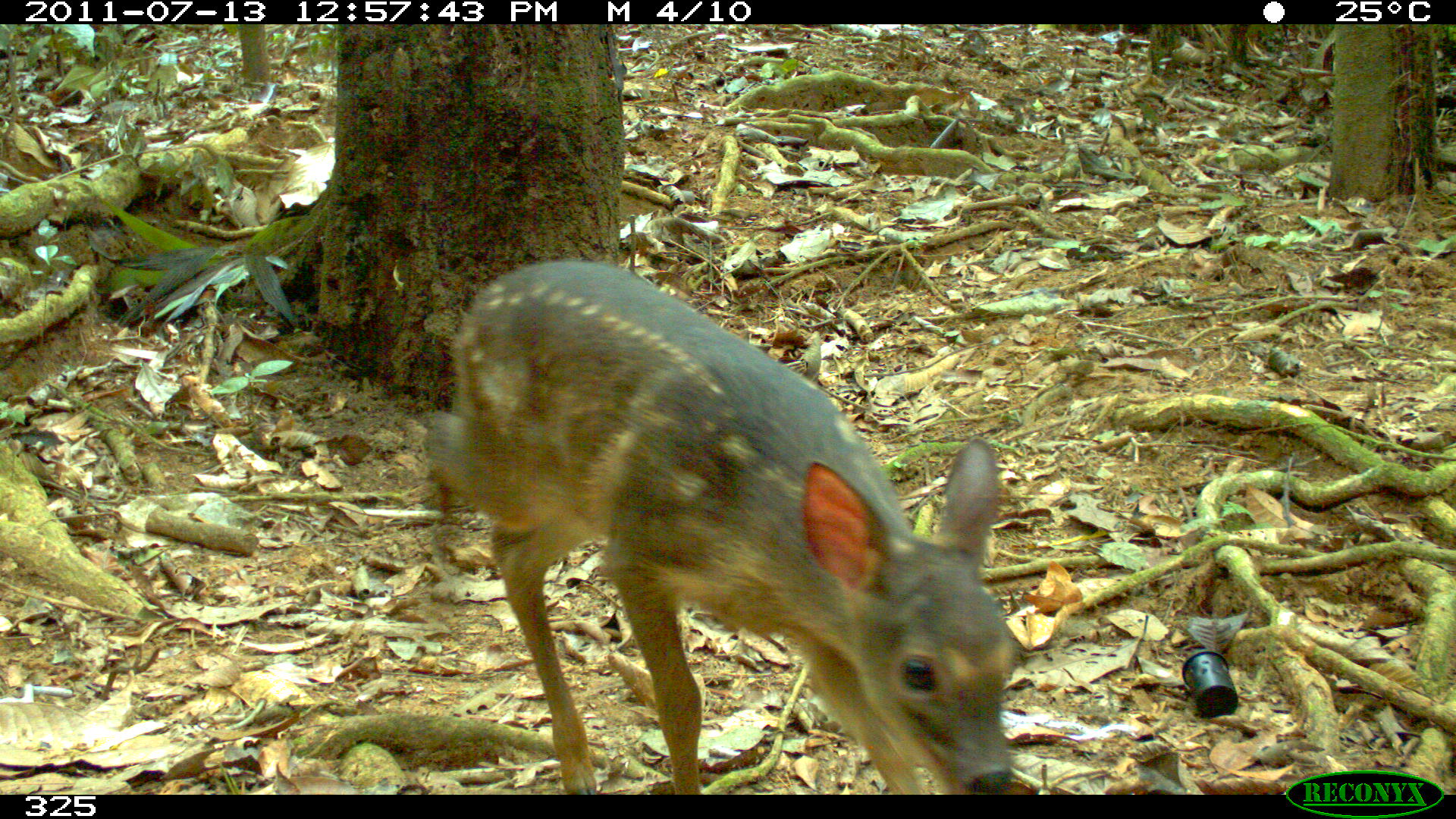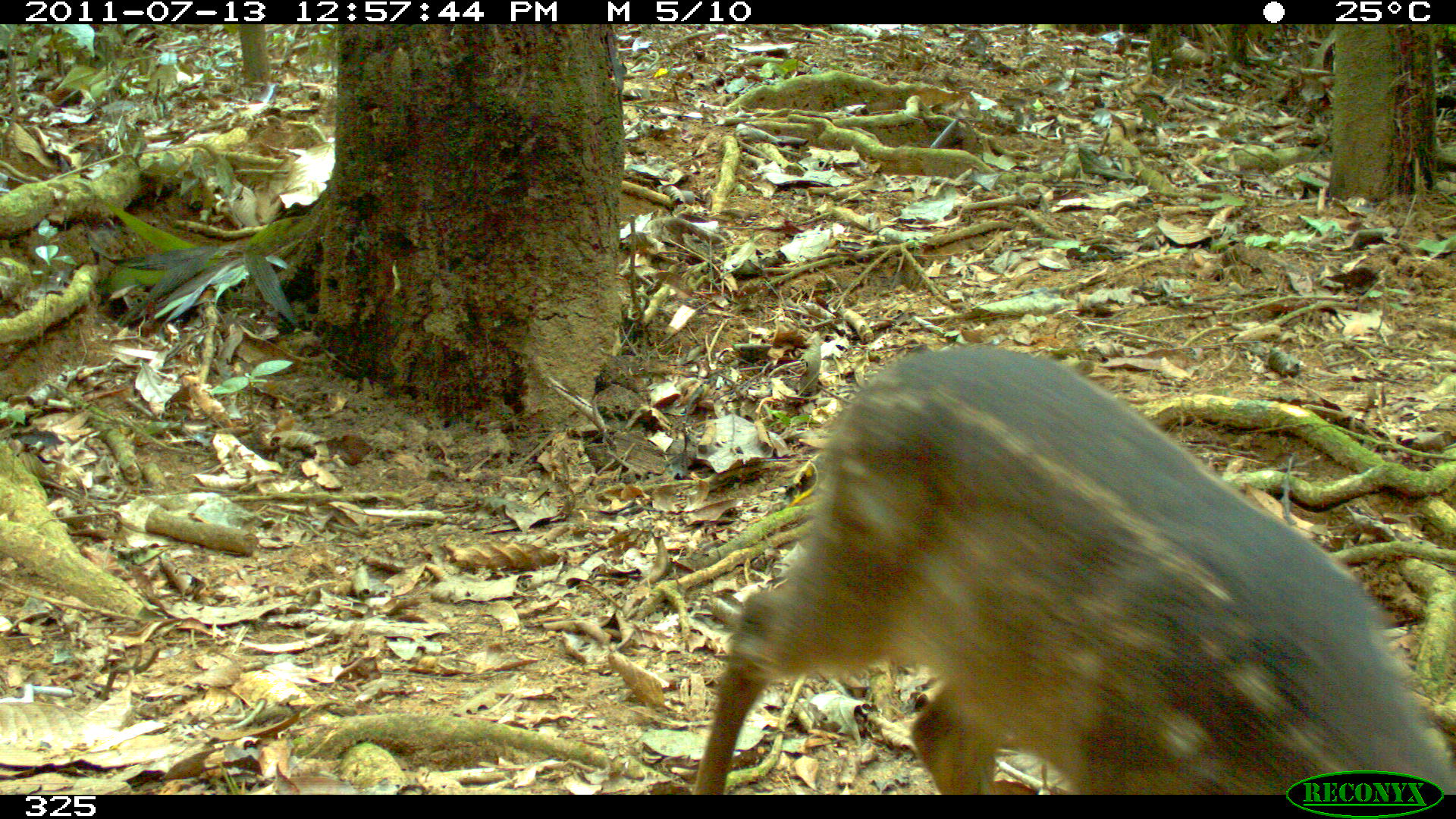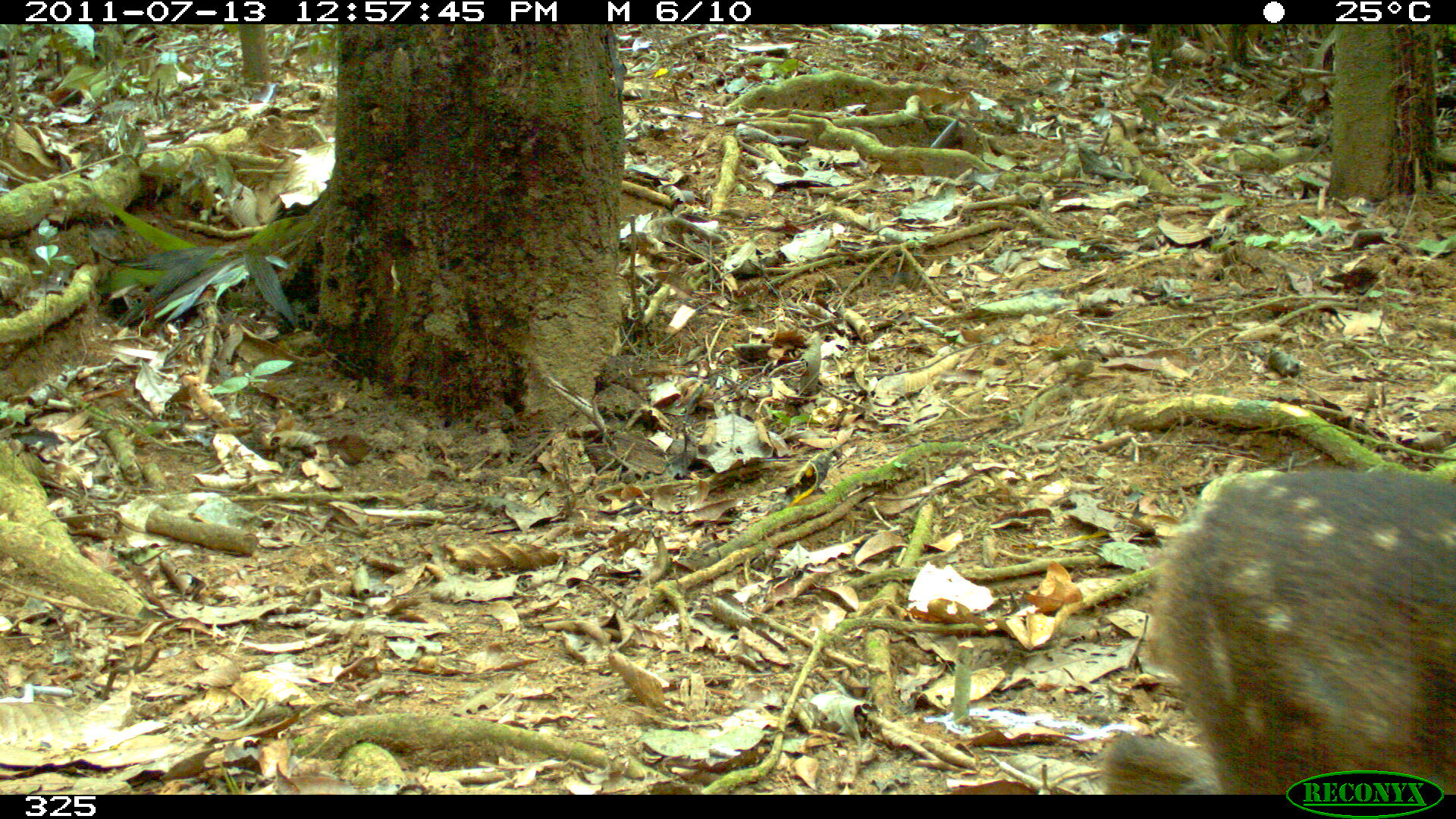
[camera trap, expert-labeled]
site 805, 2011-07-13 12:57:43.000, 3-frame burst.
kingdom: Animalia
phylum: Chordata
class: Mammalia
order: Artiodactyla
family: Cervidae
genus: Mazama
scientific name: Mazama gouazoubira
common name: gray brocket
Mazama gouazoubira (gray brocket).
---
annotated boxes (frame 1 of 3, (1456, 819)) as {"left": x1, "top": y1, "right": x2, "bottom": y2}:
mazama gouazoubira: {"left": 415, "top": 255, "right": 1028, "bottom": 788}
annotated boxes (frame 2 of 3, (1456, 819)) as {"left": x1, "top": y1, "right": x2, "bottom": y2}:
mazama gouazoubira: {"left": 679, "top": 340, "right": 1453, "bottom": 791}